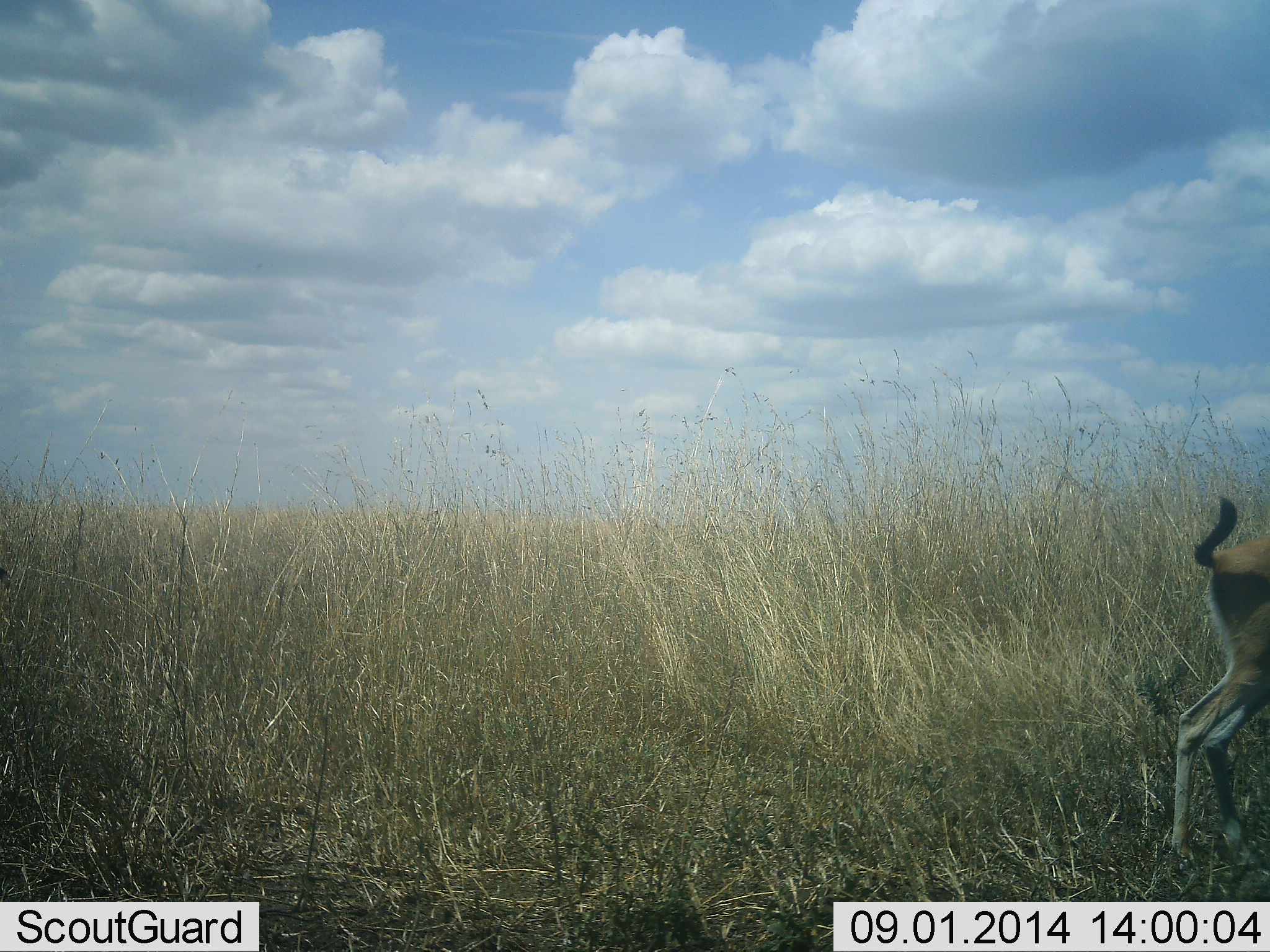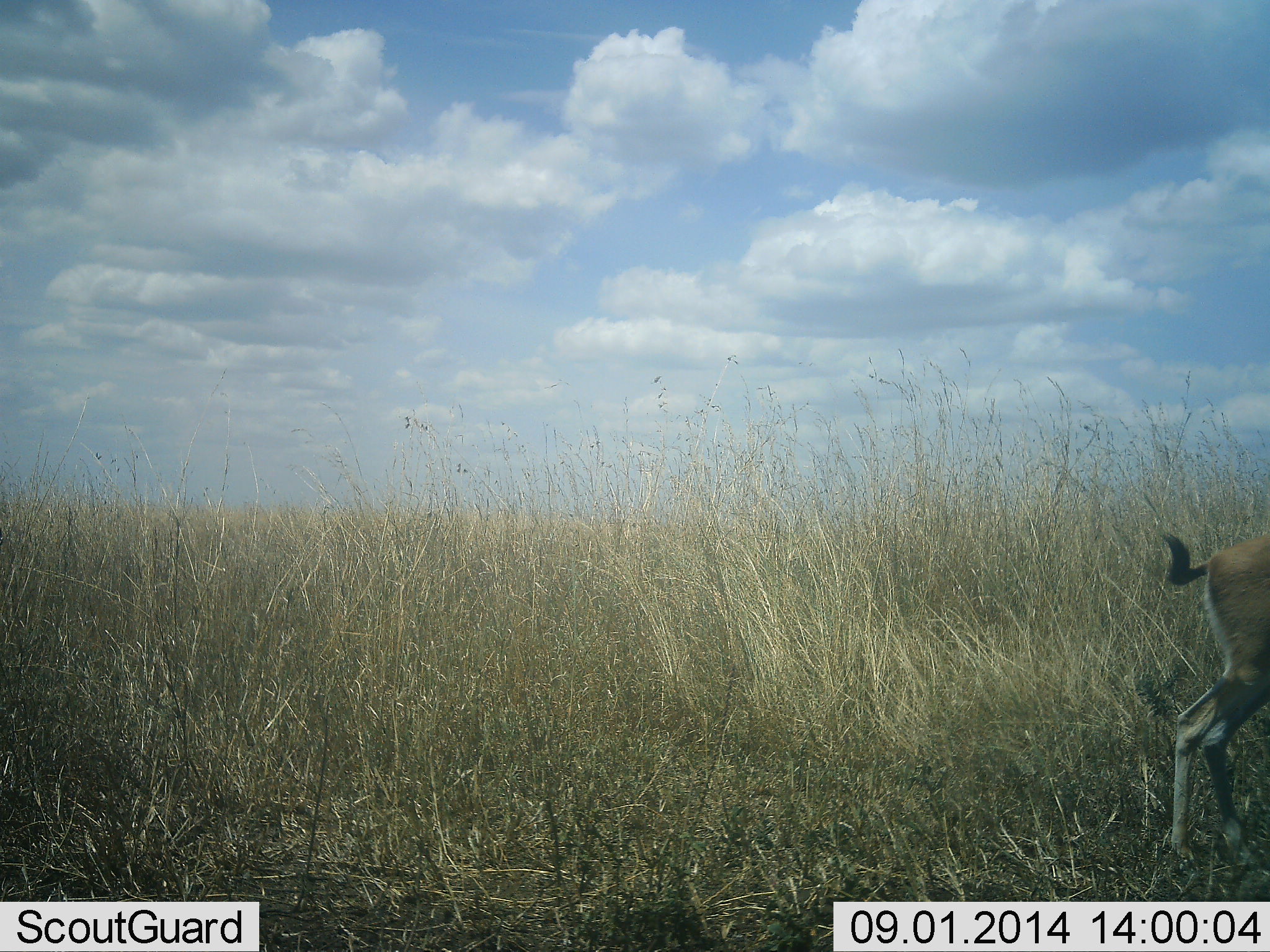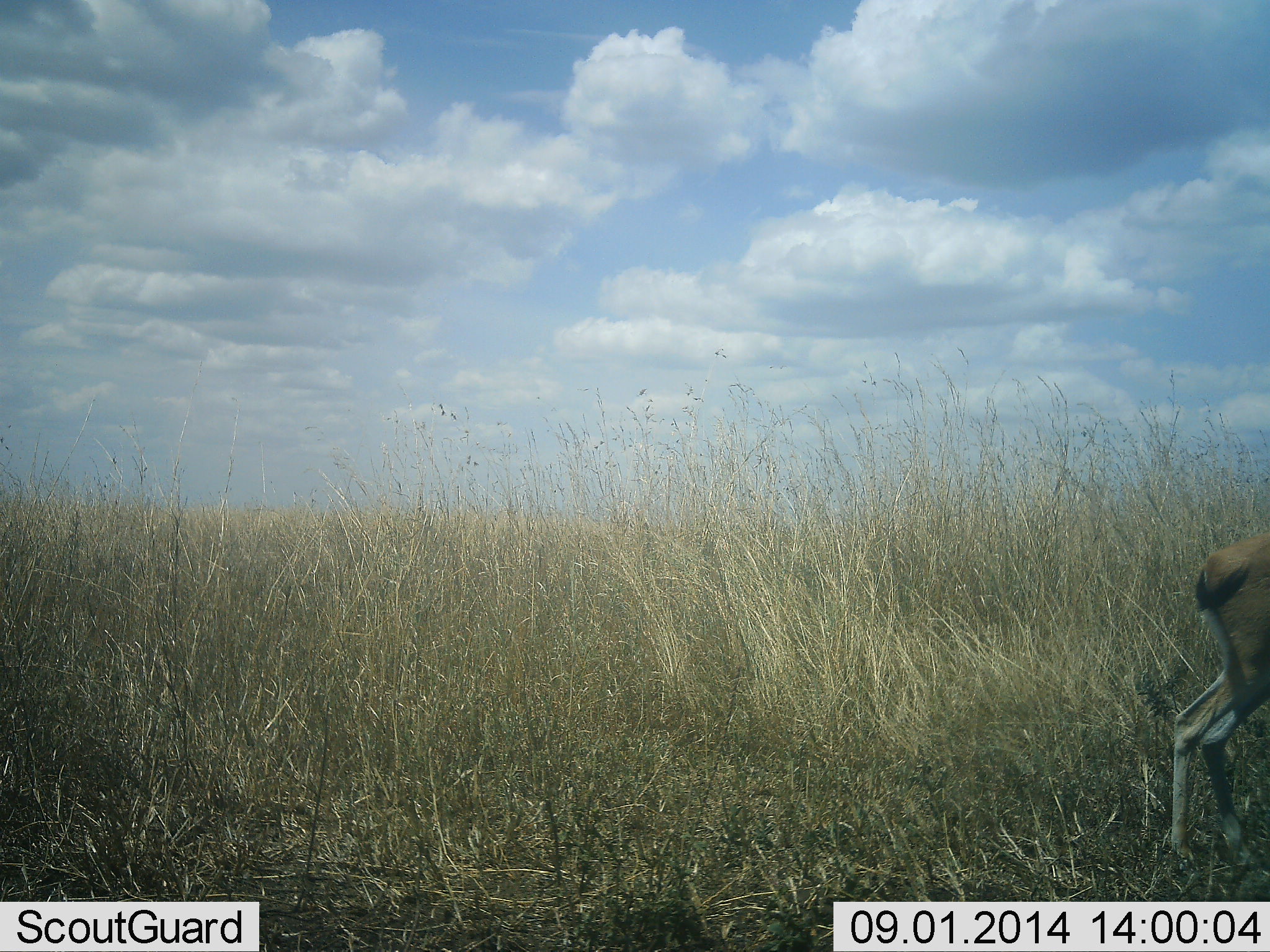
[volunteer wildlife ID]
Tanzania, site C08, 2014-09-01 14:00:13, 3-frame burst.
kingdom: Animalia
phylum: Chordata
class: Mammalia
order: Artiodactyla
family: Bovidae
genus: Eudorcas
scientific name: Eudorcas thomsonii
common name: thomson's gazelle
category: gazellethomsons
Gazellethomsons (thomson's gazelle) (Eudorcas thomsonii), count 1. Behavior (volunteer vote fractions): standing 100%, resting 0%, moving 0%, interacting 0%. Young present (vote fraction): 0%. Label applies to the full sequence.